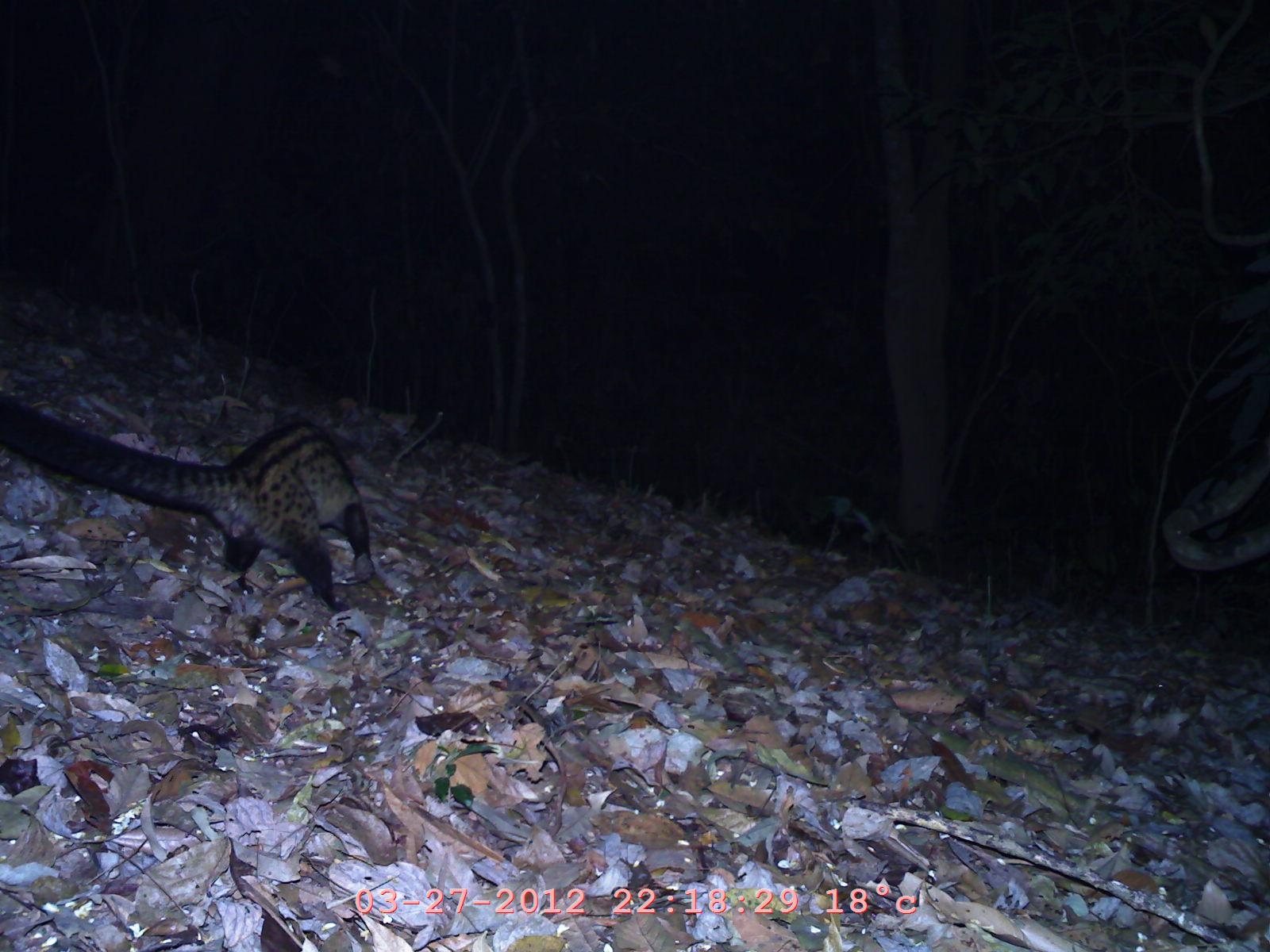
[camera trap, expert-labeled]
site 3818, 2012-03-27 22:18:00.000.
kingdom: Animalia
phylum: Chordata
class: Mammalia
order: Carnivora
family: Viverridae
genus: Paradoxurus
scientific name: Paradoxurus hermaphroditus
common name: asian palm civet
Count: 1.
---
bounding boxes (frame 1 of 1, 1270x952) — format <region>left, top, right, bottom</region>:
paradoxurus hermaphroditus: <region>0, 393, 375, 611</region>